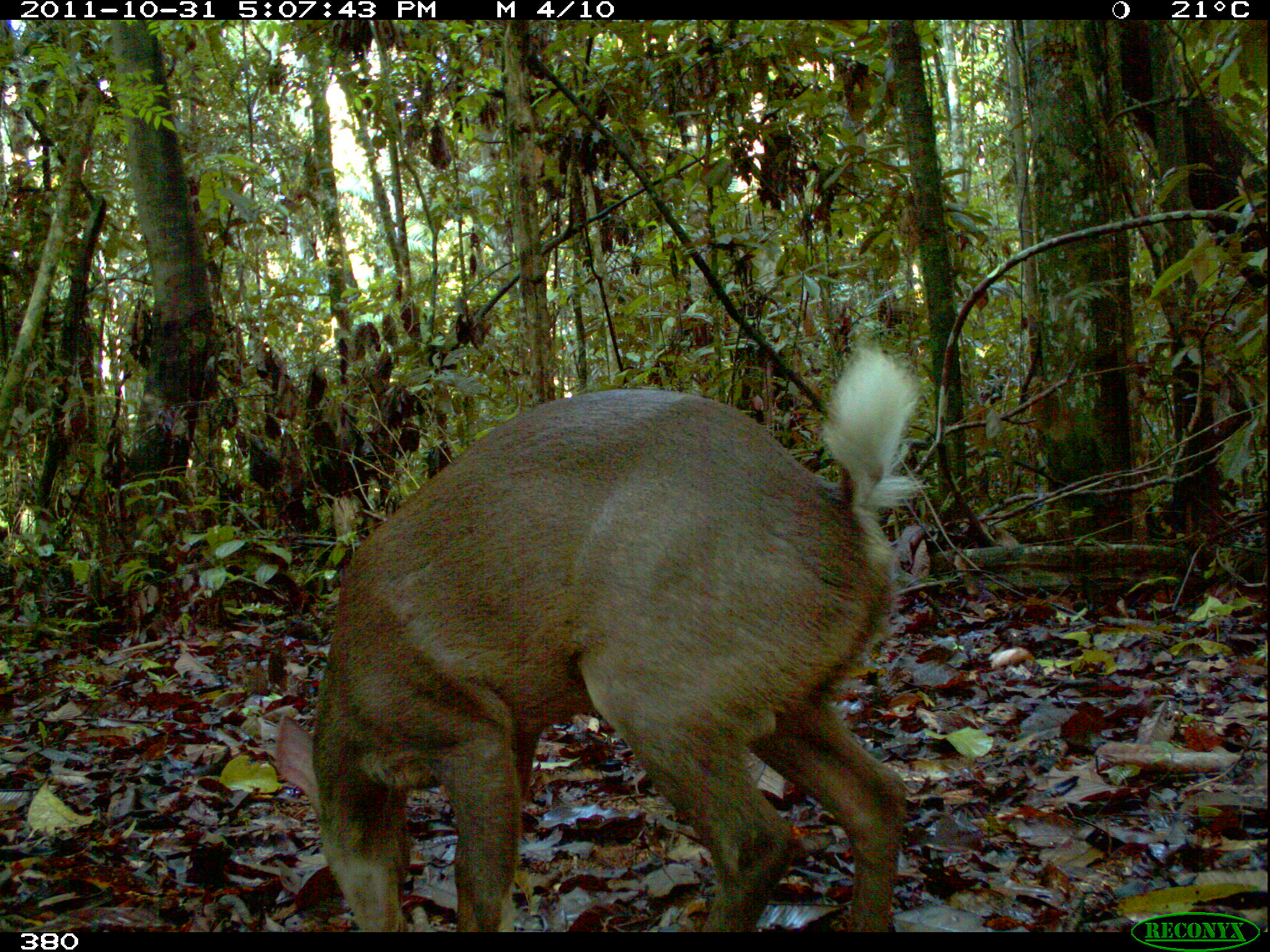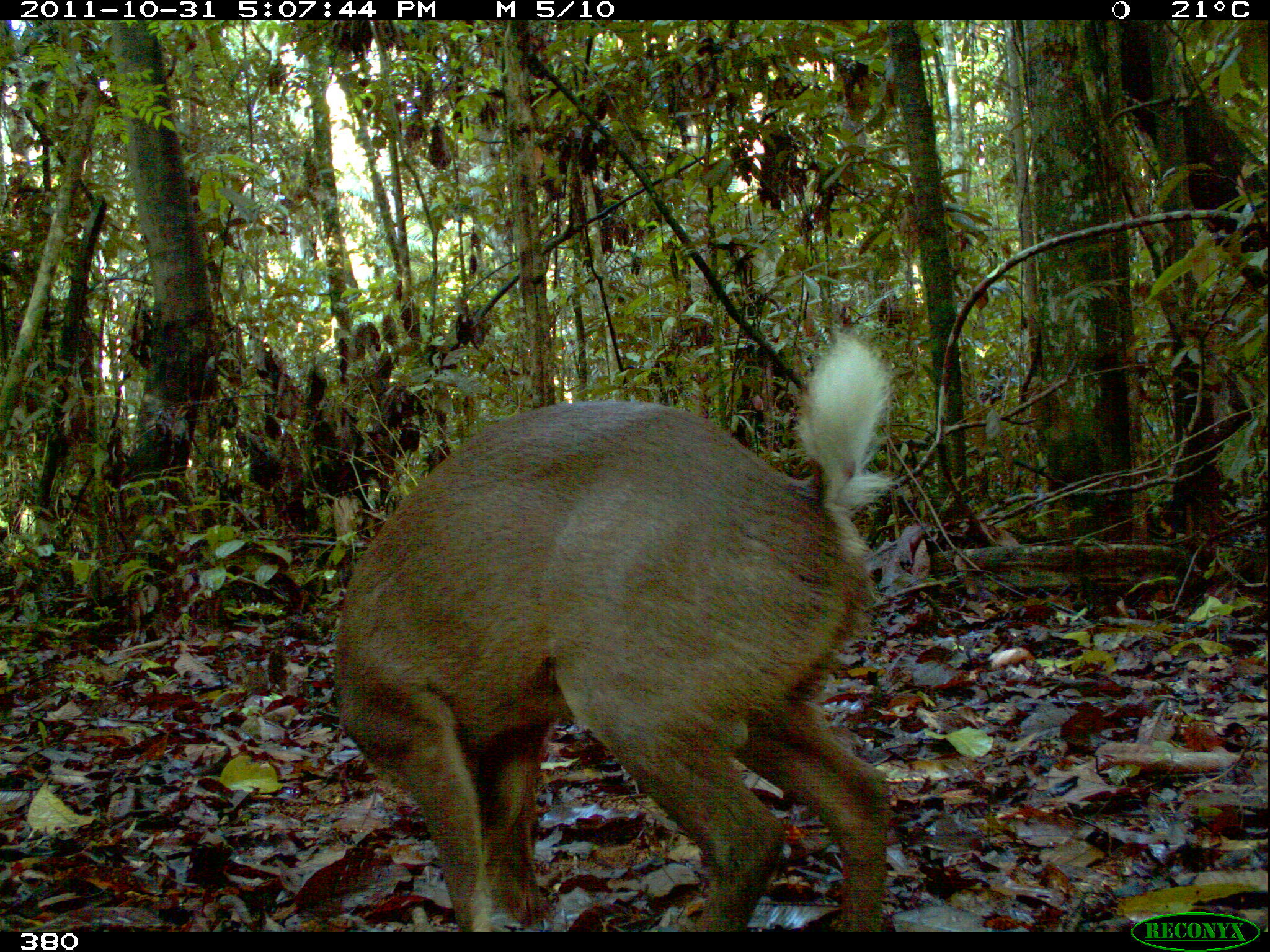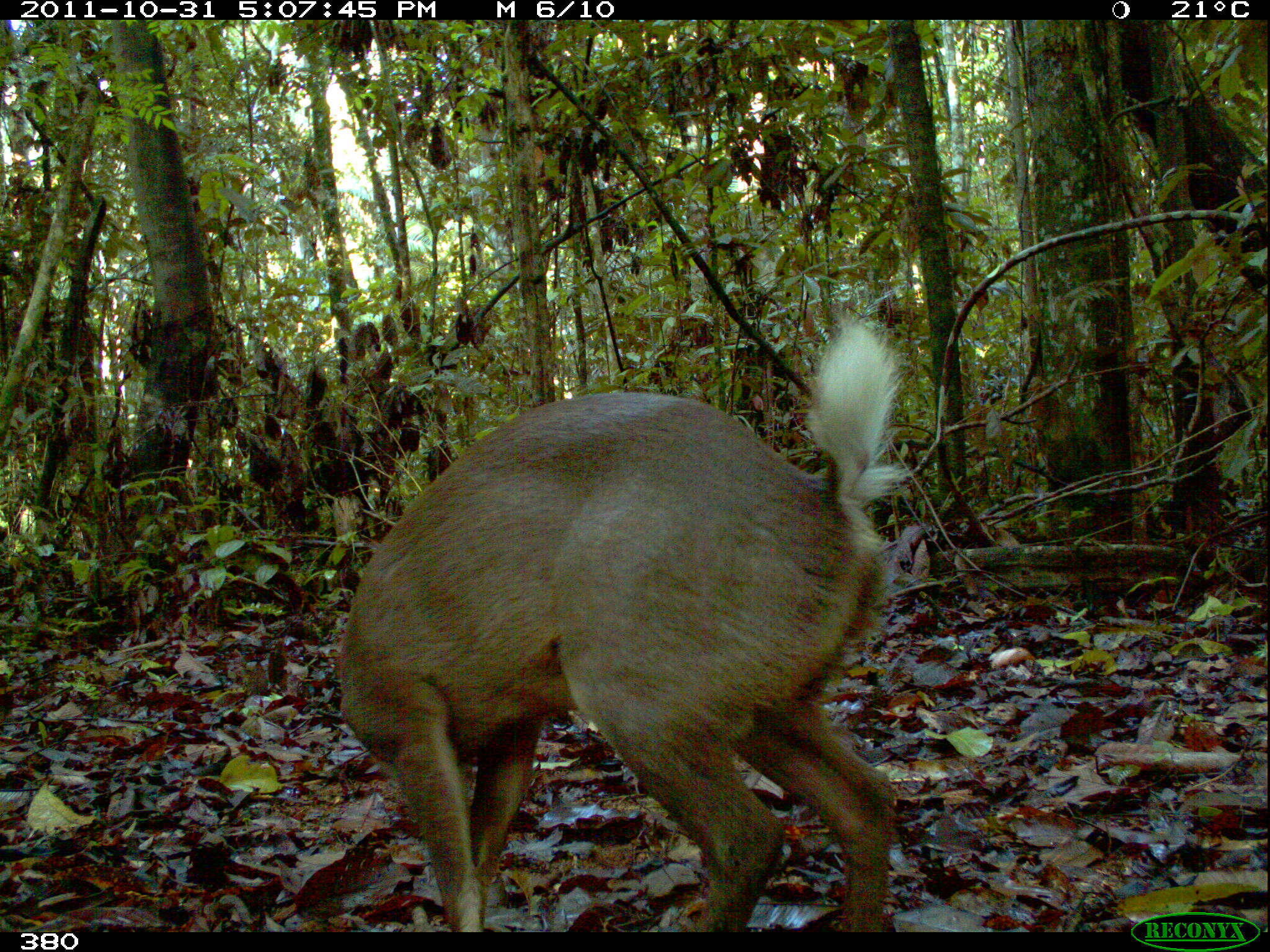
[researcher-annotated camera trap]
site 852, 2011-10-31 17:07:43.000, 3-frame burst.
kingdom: Animalia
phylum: Chordata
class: Mammalia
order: Artiodactyla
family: Cervidae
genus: Mazama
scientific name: Mazama americana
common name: red brocket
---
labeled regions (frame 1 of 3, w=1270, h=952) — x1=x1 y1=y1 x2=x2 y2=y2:
mazama americana: x1=273 y1=341 x2=927 y2=930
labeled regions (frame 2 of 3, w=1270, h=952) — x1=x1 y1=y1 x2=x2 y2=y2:
mazama americana: x1=329 y1=333 x2=906 y2=930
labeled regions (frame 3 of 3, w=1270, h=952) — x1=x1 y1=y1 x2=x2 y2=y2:
mazama americana: x1=330 y1=309 x2=911 y2=932